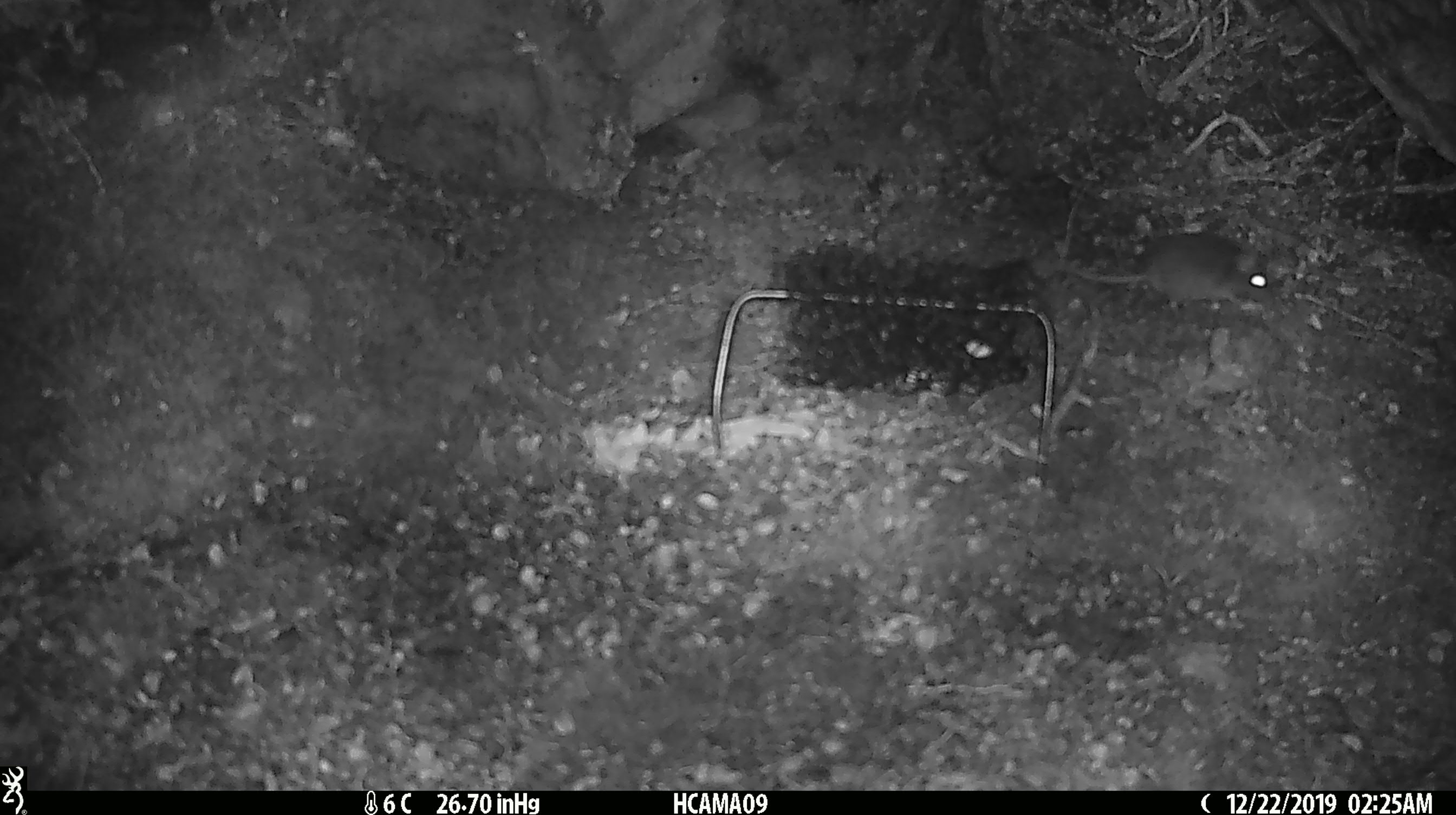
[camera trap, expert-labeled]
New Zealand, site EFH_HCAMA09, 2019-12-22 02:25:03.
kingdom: Animalia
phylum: Chordata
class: Mammalia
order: Rodentia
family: Muridae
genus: Mus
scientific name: Mus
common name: mouse